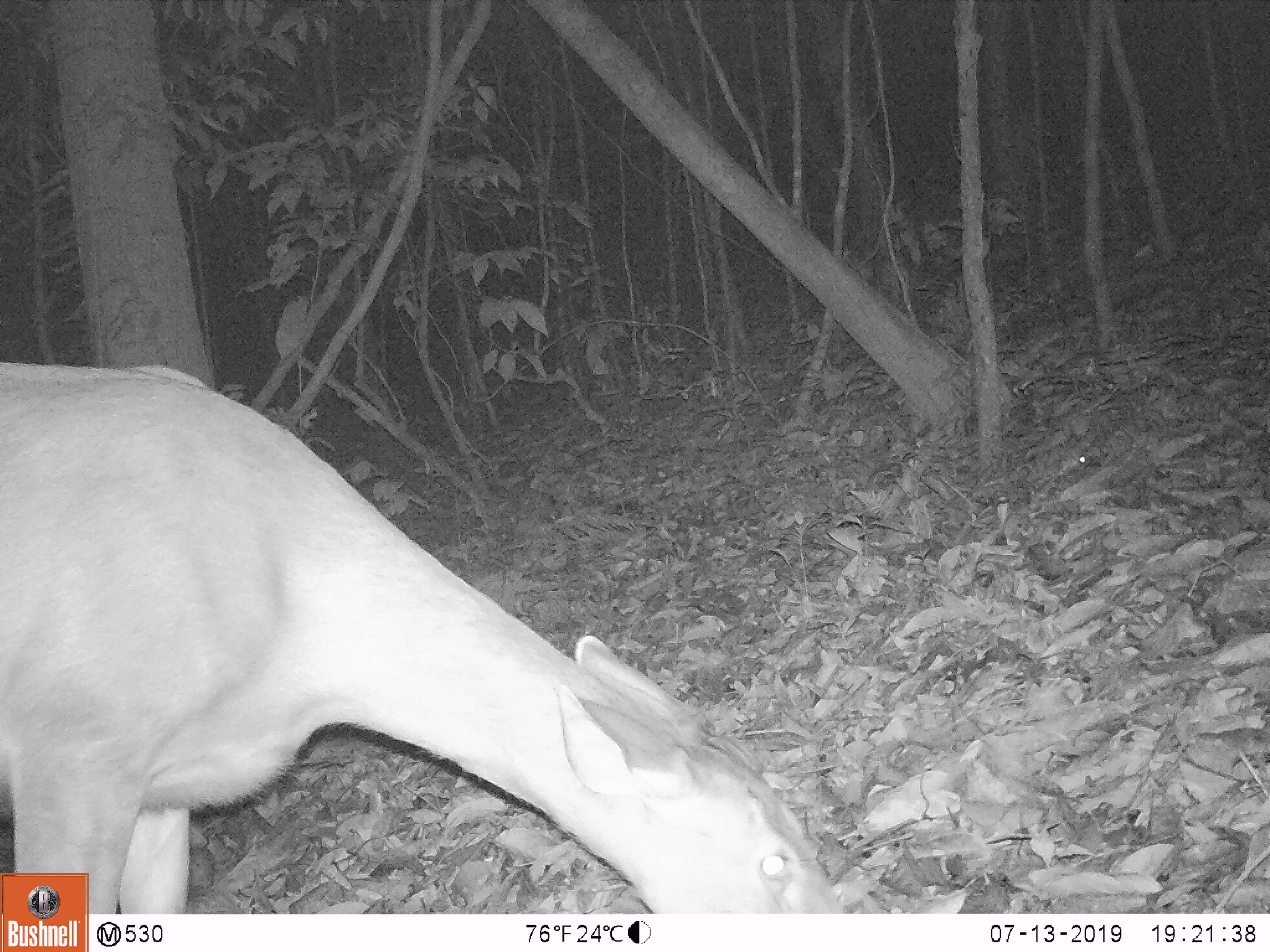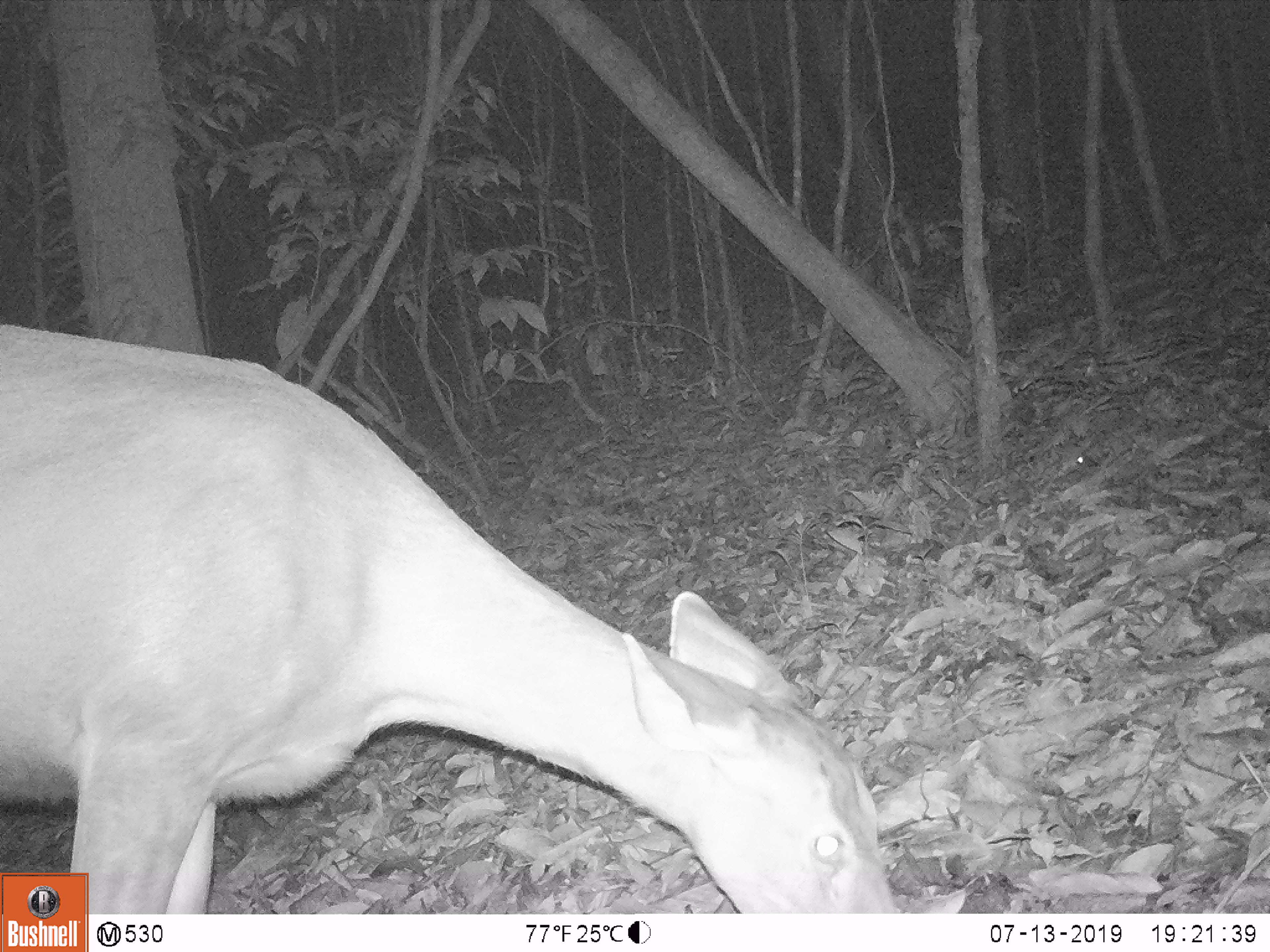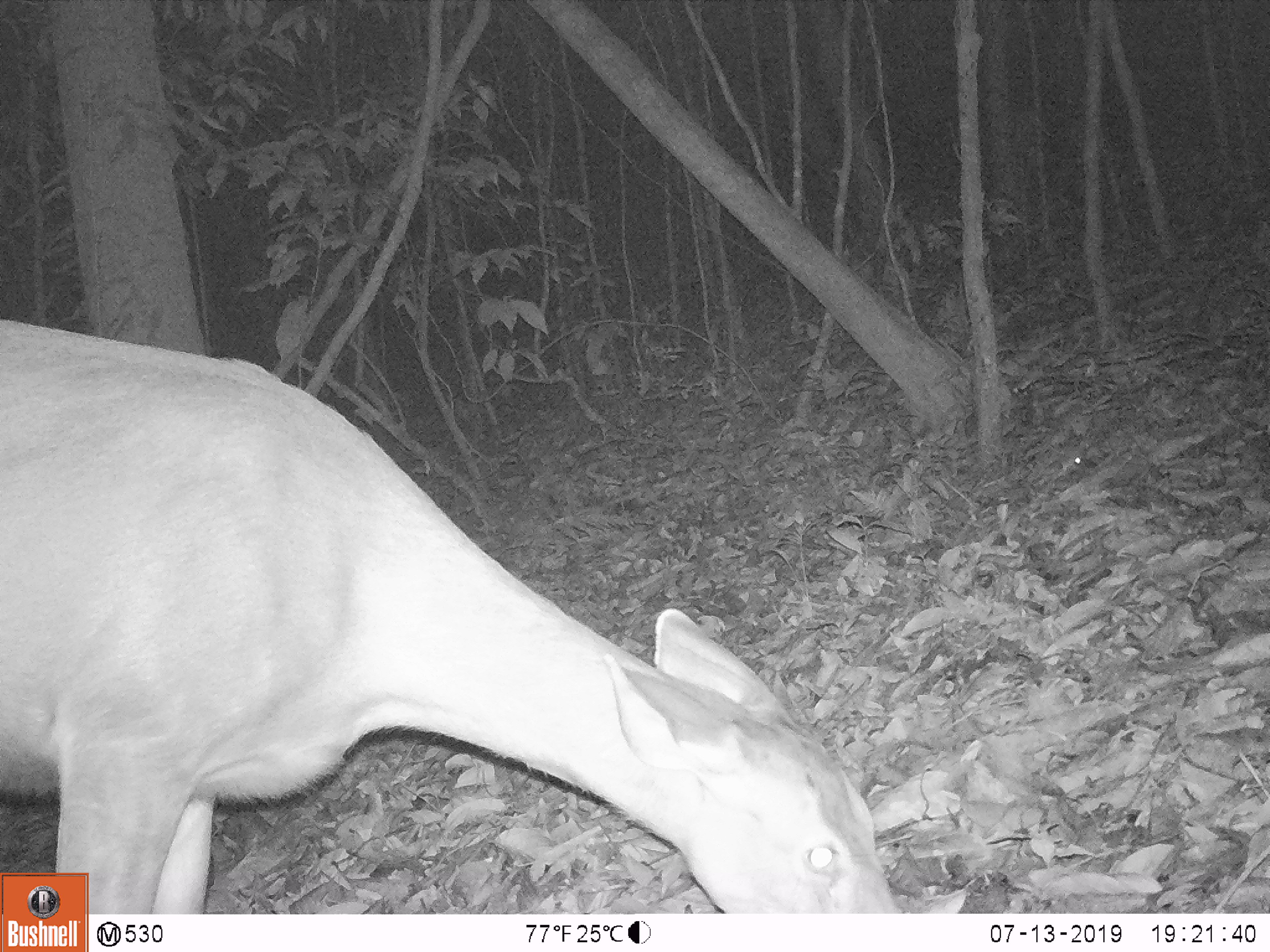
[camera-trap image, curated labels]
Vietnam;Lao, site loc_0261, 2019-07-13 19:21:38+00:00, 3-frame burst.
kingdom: Animalia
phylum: Chordata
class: Mammalia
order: Artiodactyla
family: Cervidae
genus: Rusa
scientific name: Rusa unicolor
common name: sambar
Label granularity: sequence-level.